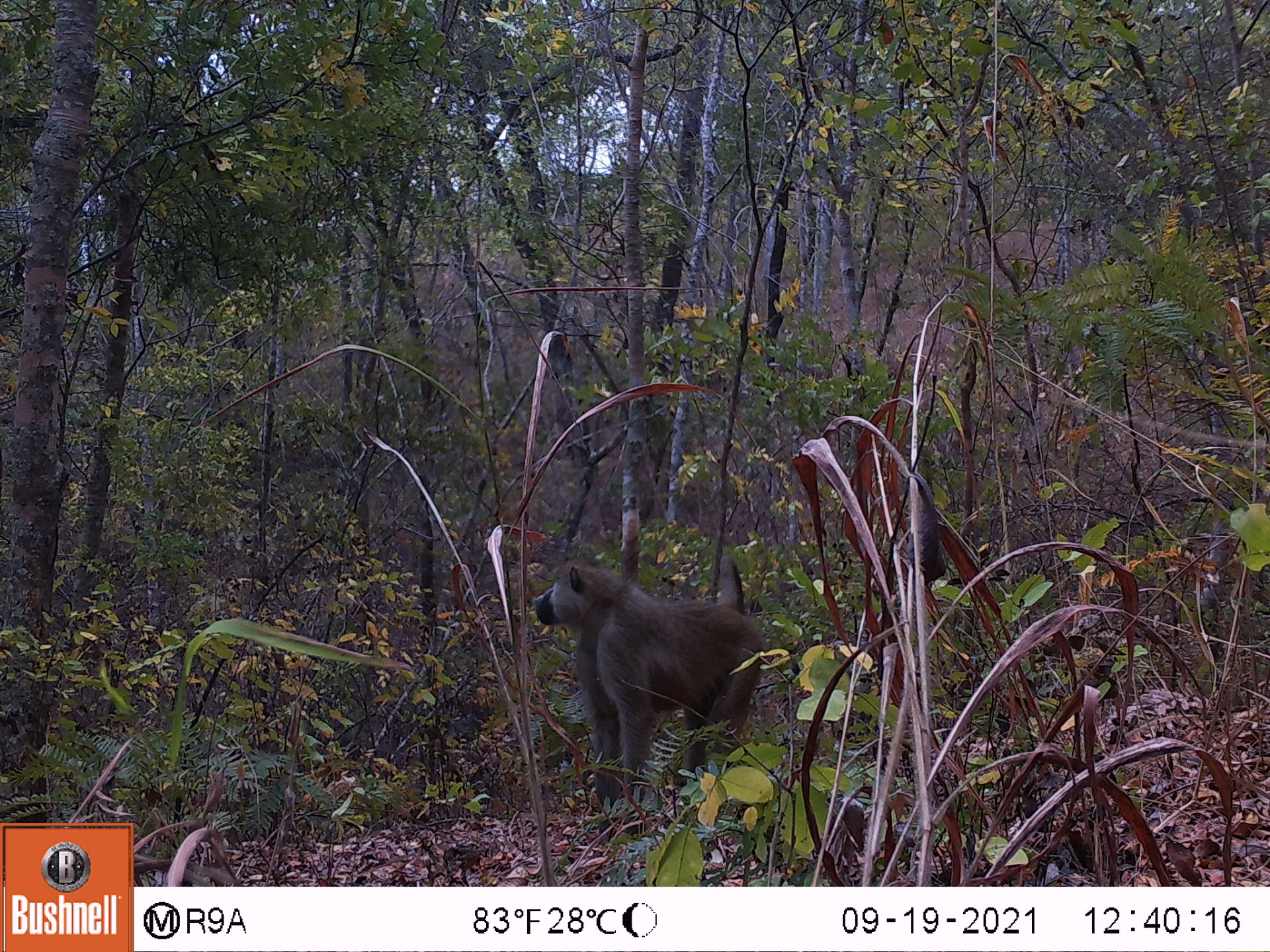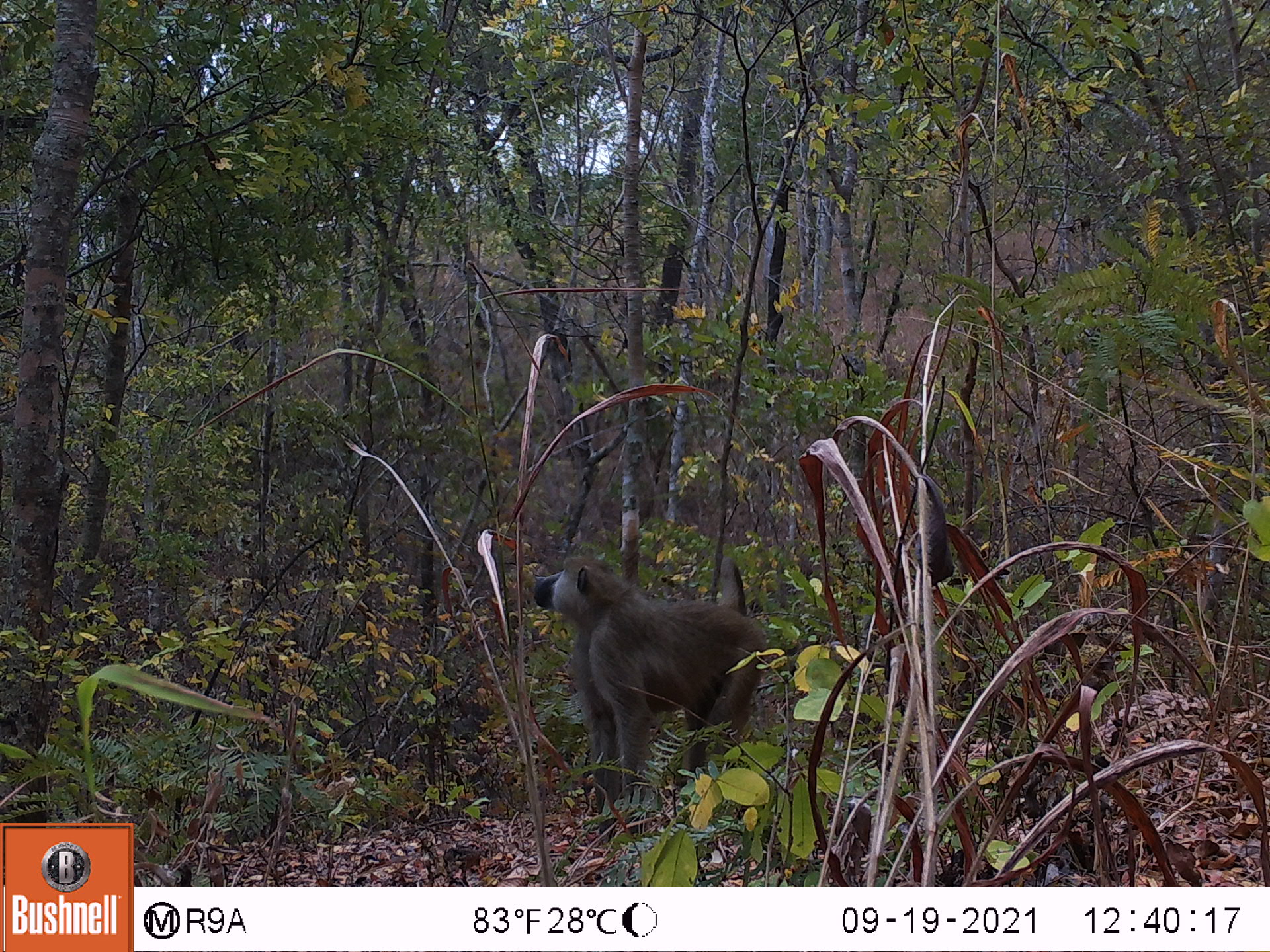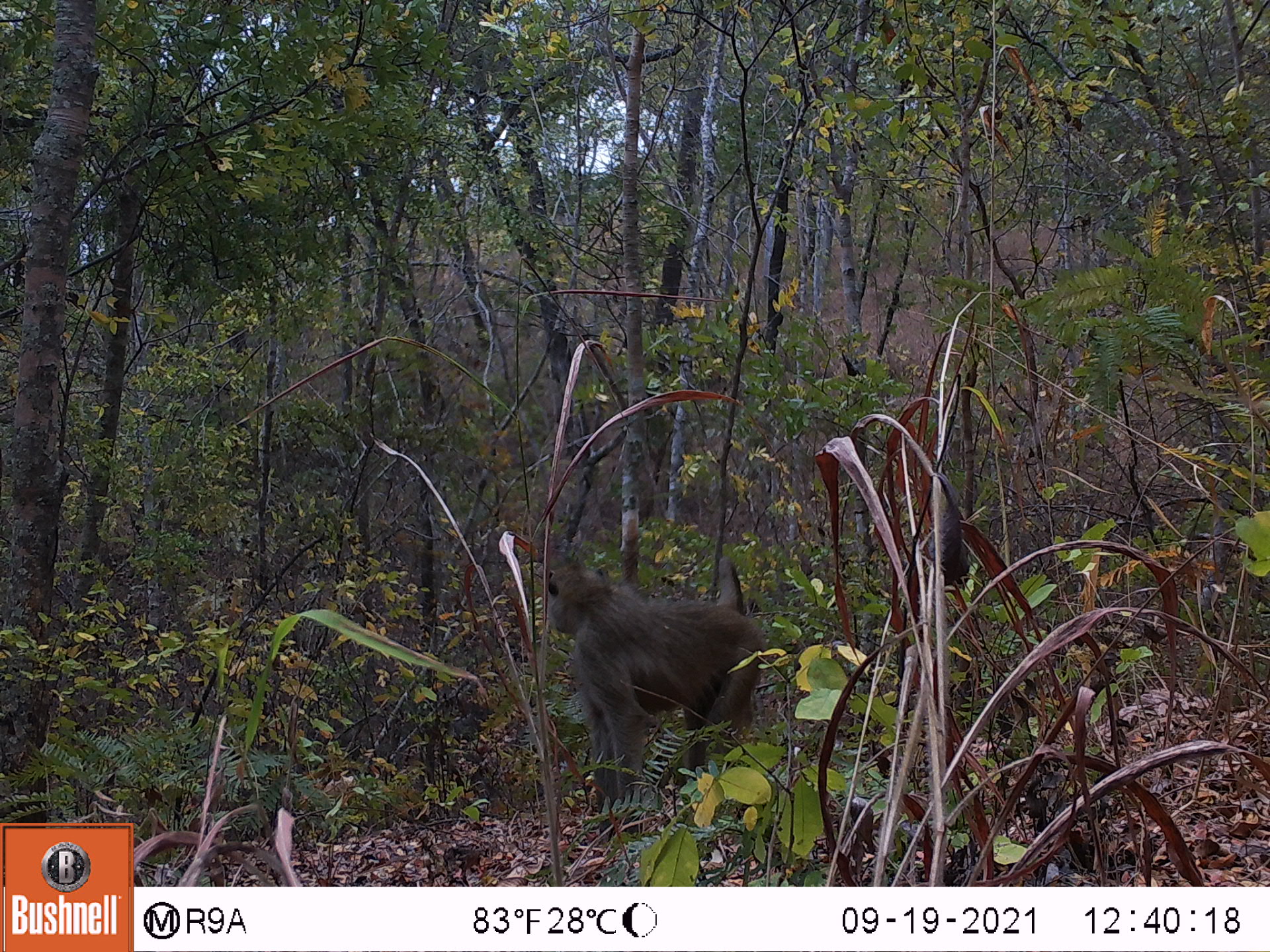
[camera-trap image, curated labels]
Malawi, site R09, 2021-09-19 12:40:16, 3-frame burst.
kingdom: Animalia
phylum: Chordata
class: Mammalia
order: Primates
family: Cercopithecidae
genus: Papio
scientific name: Papio cynocephalus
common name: yellow baboon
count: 1